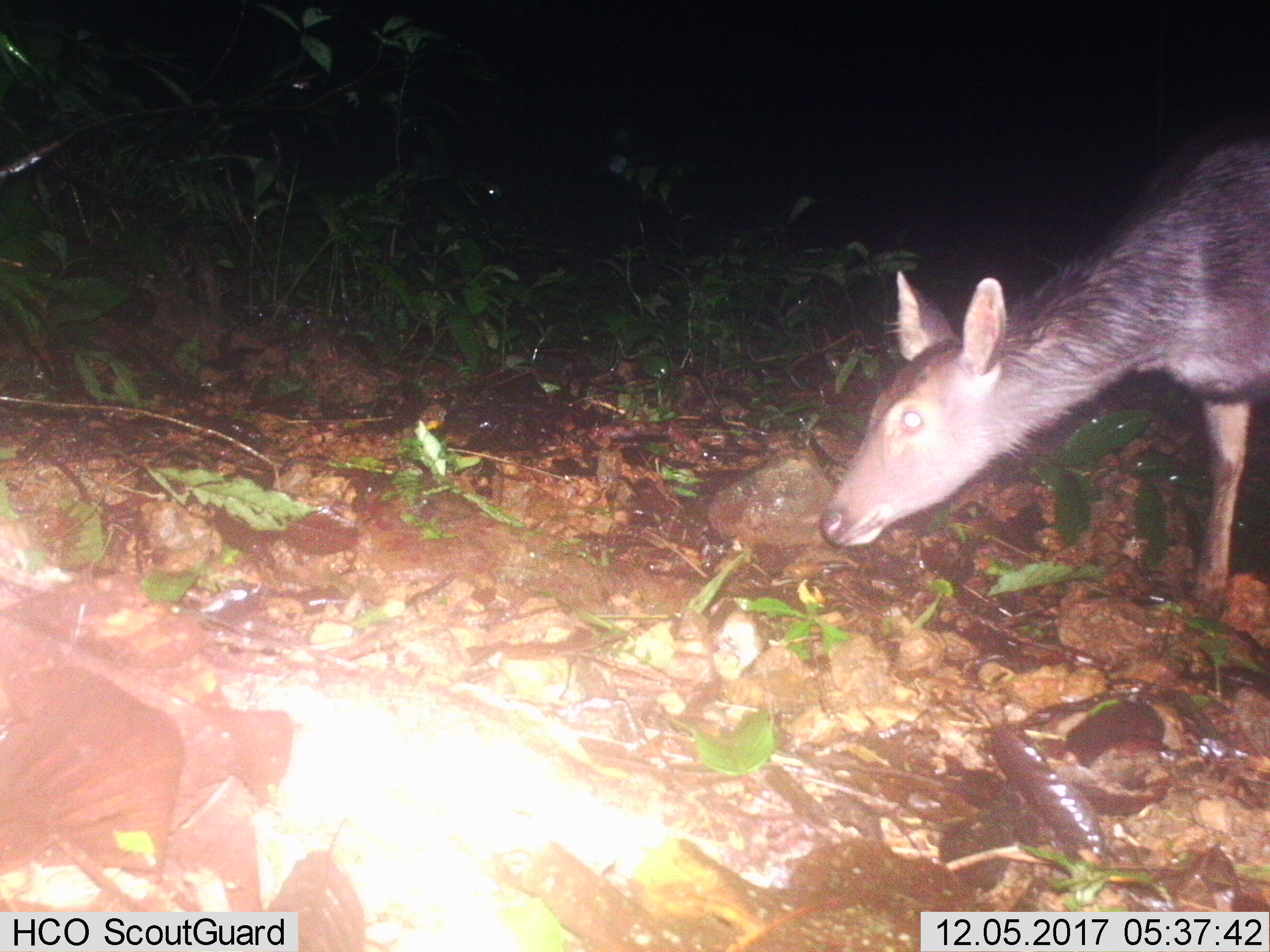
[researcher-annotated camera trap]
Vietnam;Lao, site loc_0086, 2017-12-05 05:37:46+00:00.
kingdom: Animalia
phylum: Chordata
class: Mammalia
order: Artiodactyla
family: Cervidae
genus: Rusa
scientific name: Rusa unicolor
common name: sambar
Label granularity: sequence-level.